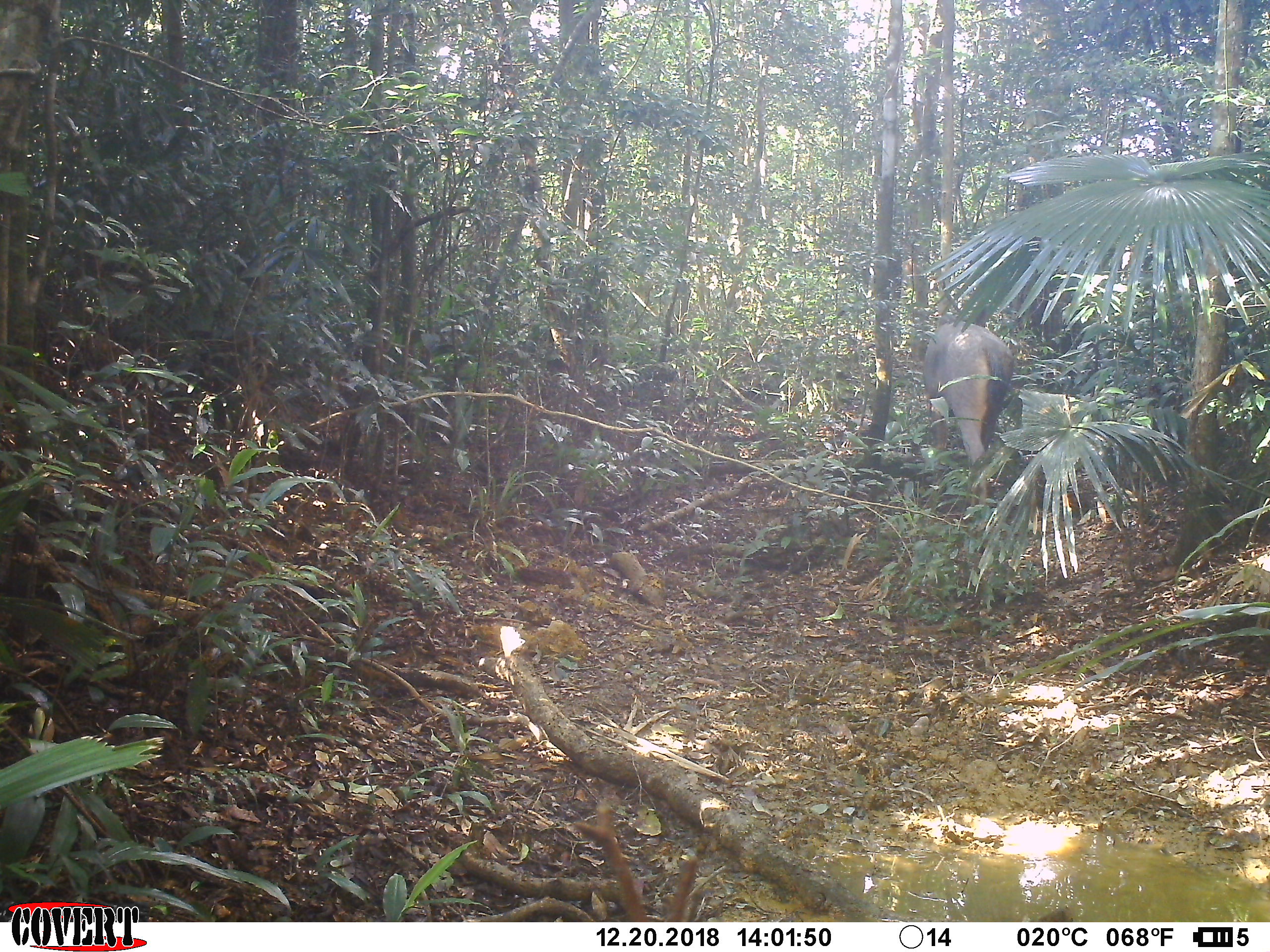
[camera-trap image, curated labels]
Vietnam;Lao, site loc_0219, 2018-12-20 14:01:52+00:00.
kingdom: Animalia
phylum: Chordata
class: Mammalia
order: Artiodactyla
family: Cervidae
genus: Rusa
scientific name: Rusa unicolor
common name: sambar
Sambar (Rusa unicolor). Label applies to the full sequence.